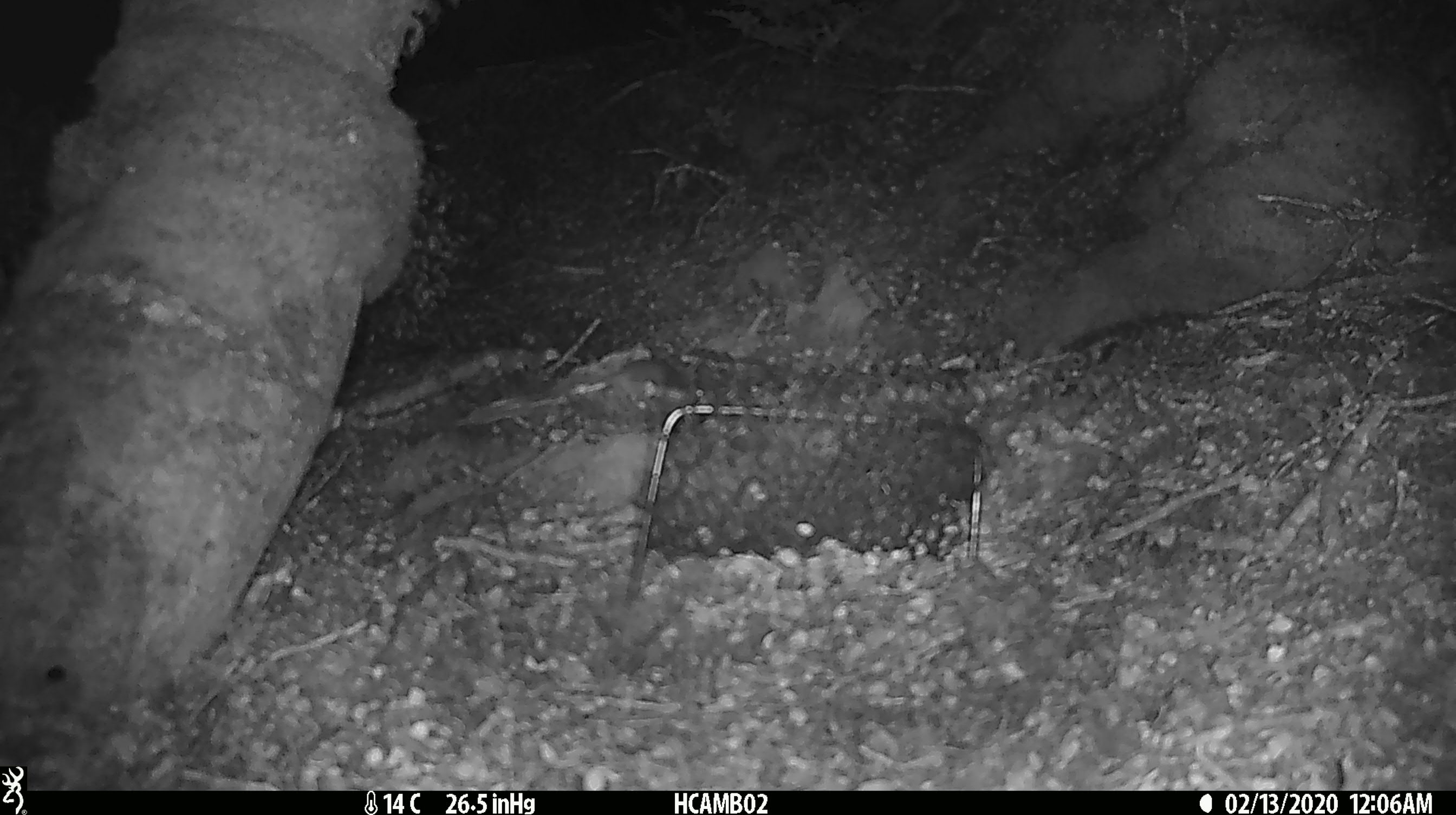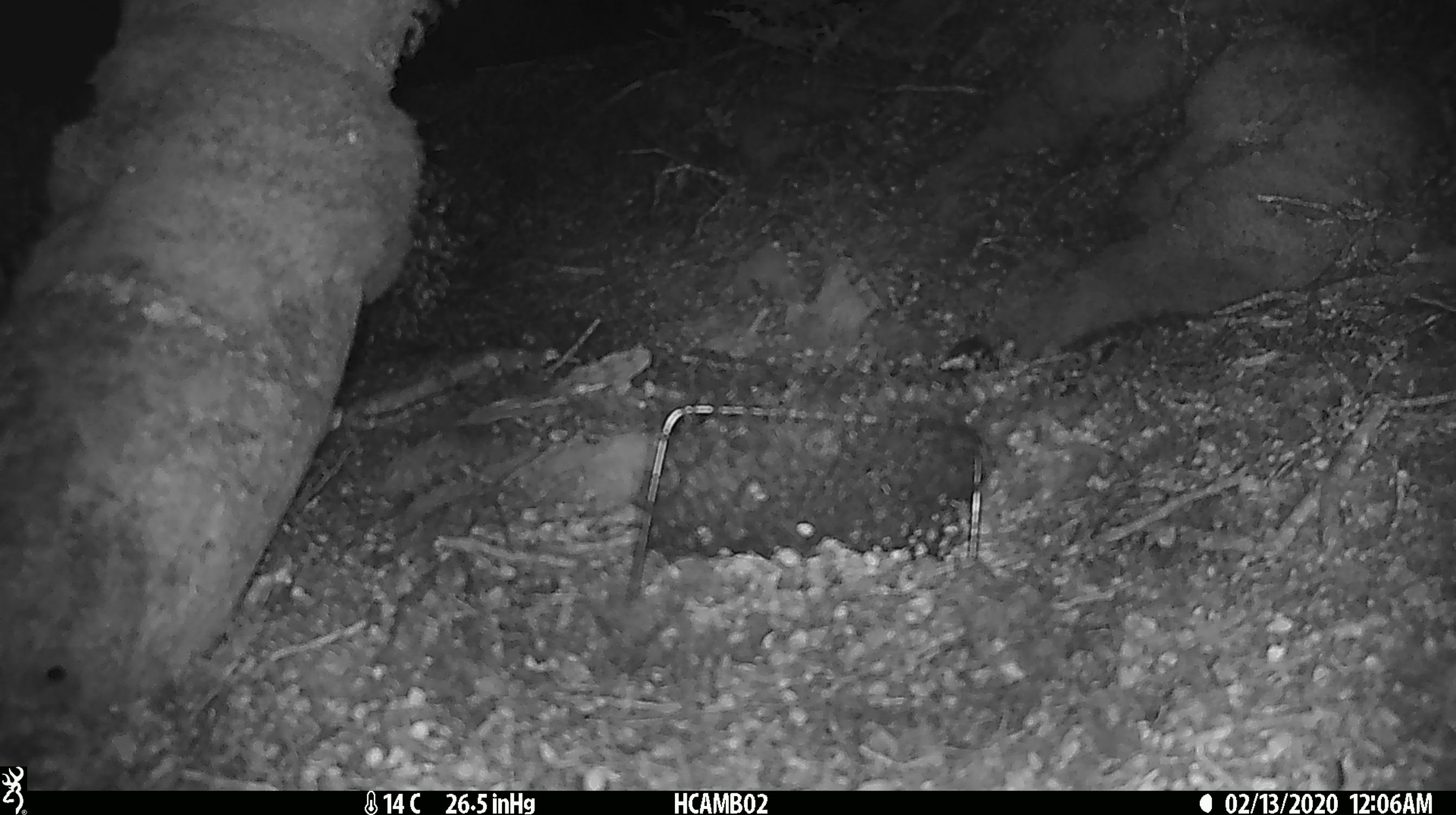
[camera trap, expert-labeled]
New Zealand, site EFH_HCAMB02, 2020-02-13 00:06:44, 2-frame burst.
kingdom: Animalia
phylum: Chordata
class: Mammalia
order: Rodentia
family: Muridae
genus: Mus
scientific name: Mus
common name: mouse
Mouse (Mus).